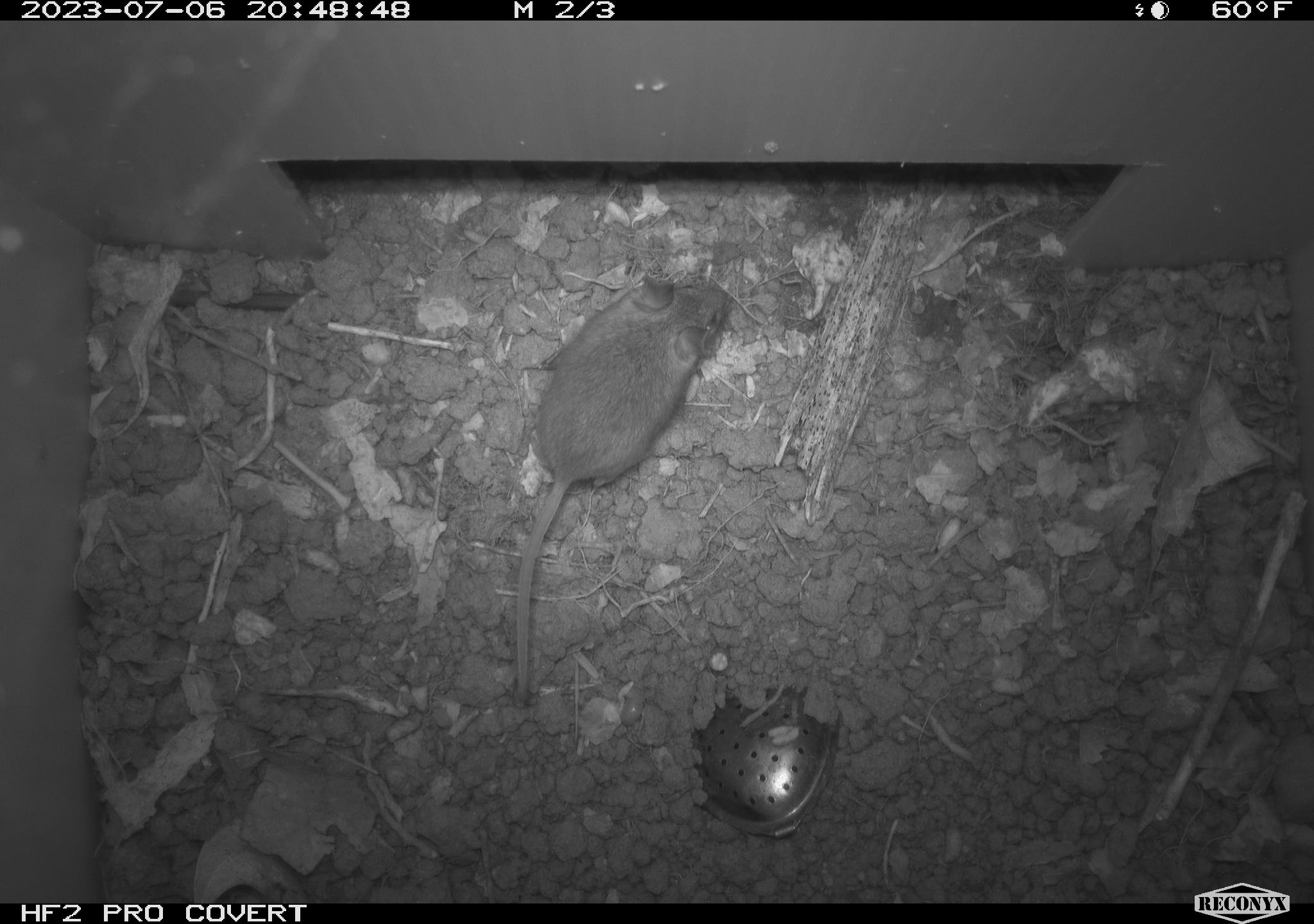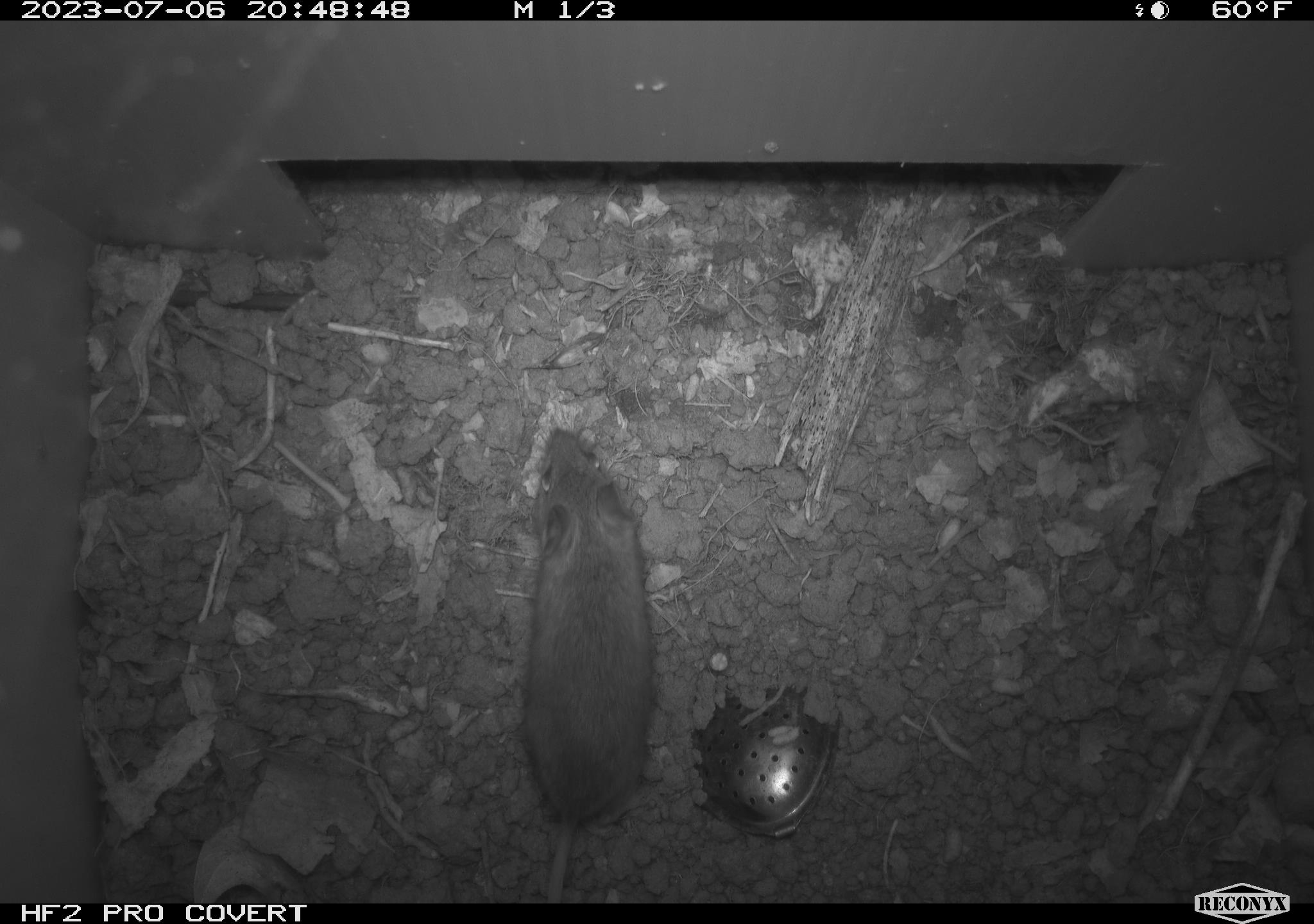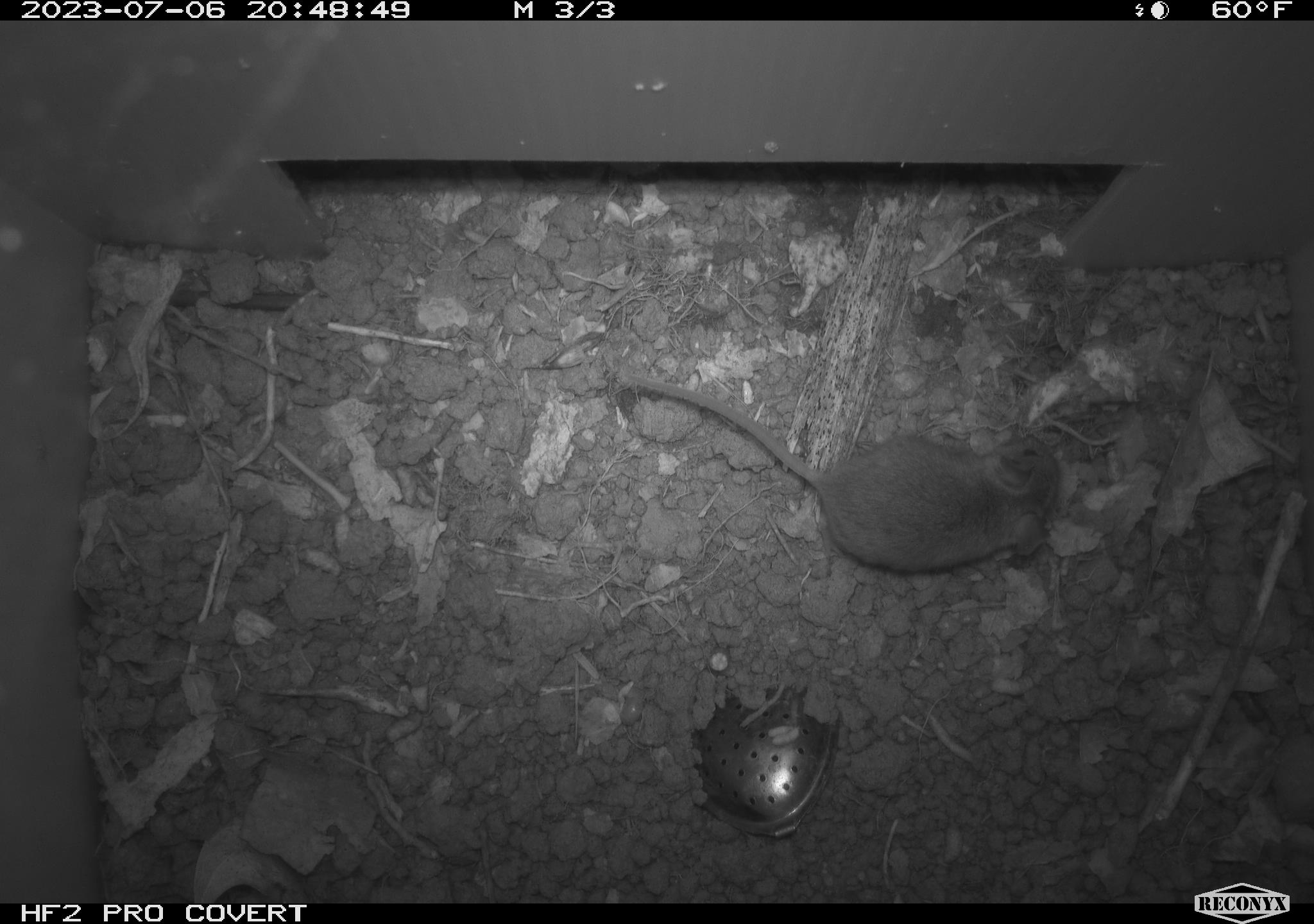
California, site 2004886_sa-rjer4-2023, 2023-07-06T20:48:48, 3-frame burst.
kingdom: Animalia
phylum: Chordata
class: Mammalia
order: Rodentia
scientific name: Rodentia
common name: mouse species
Mouse species (Rodentia).